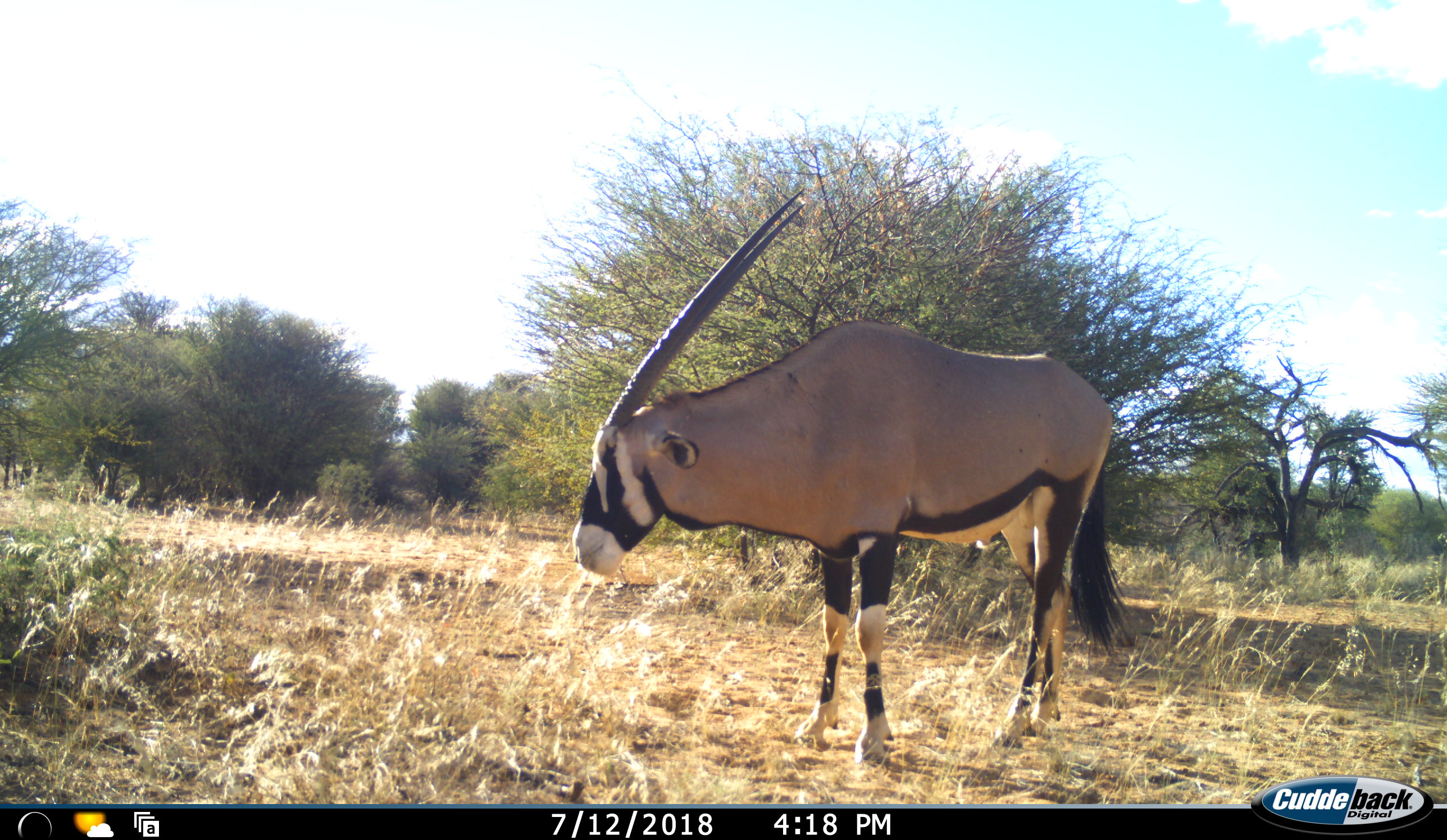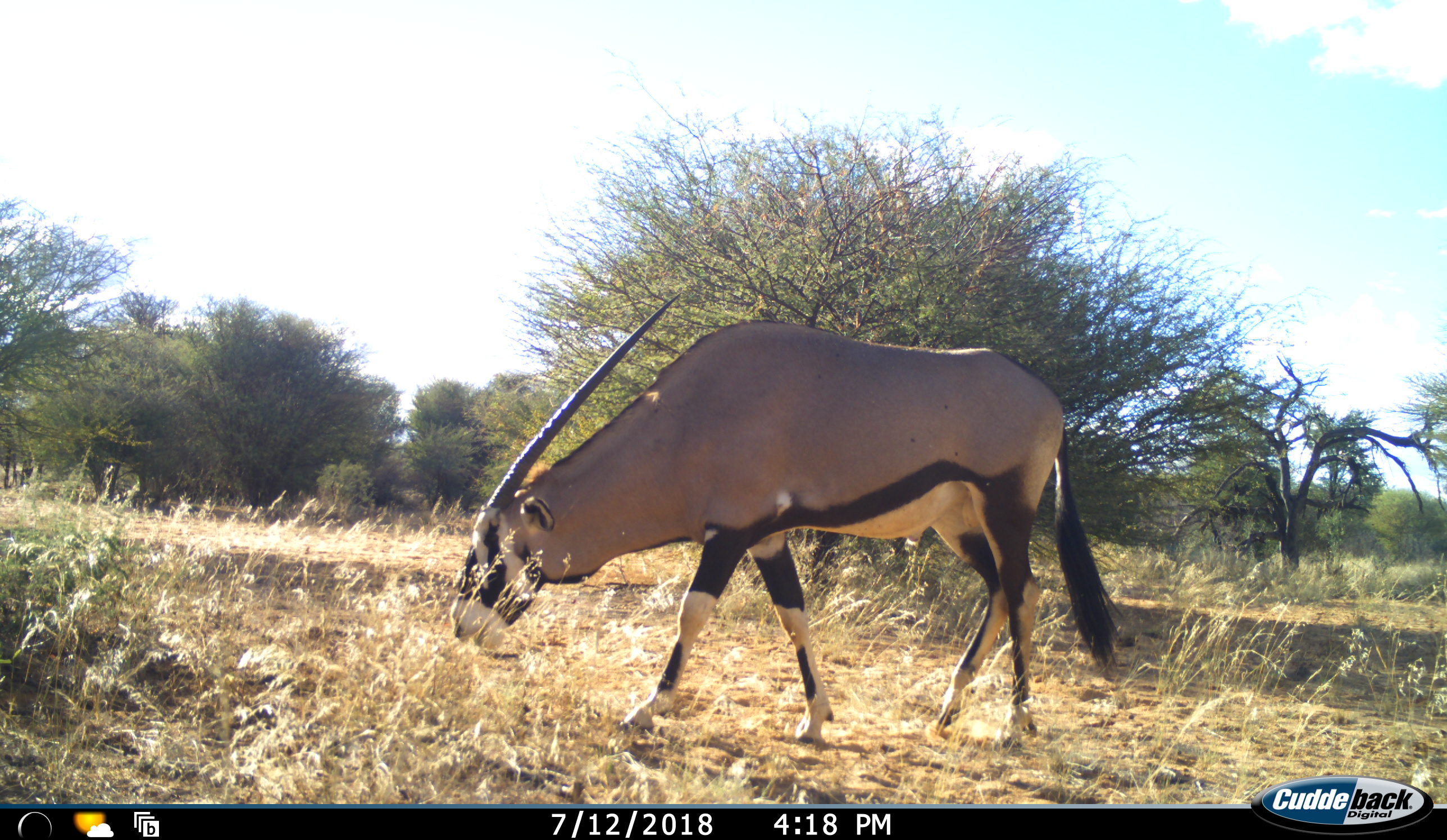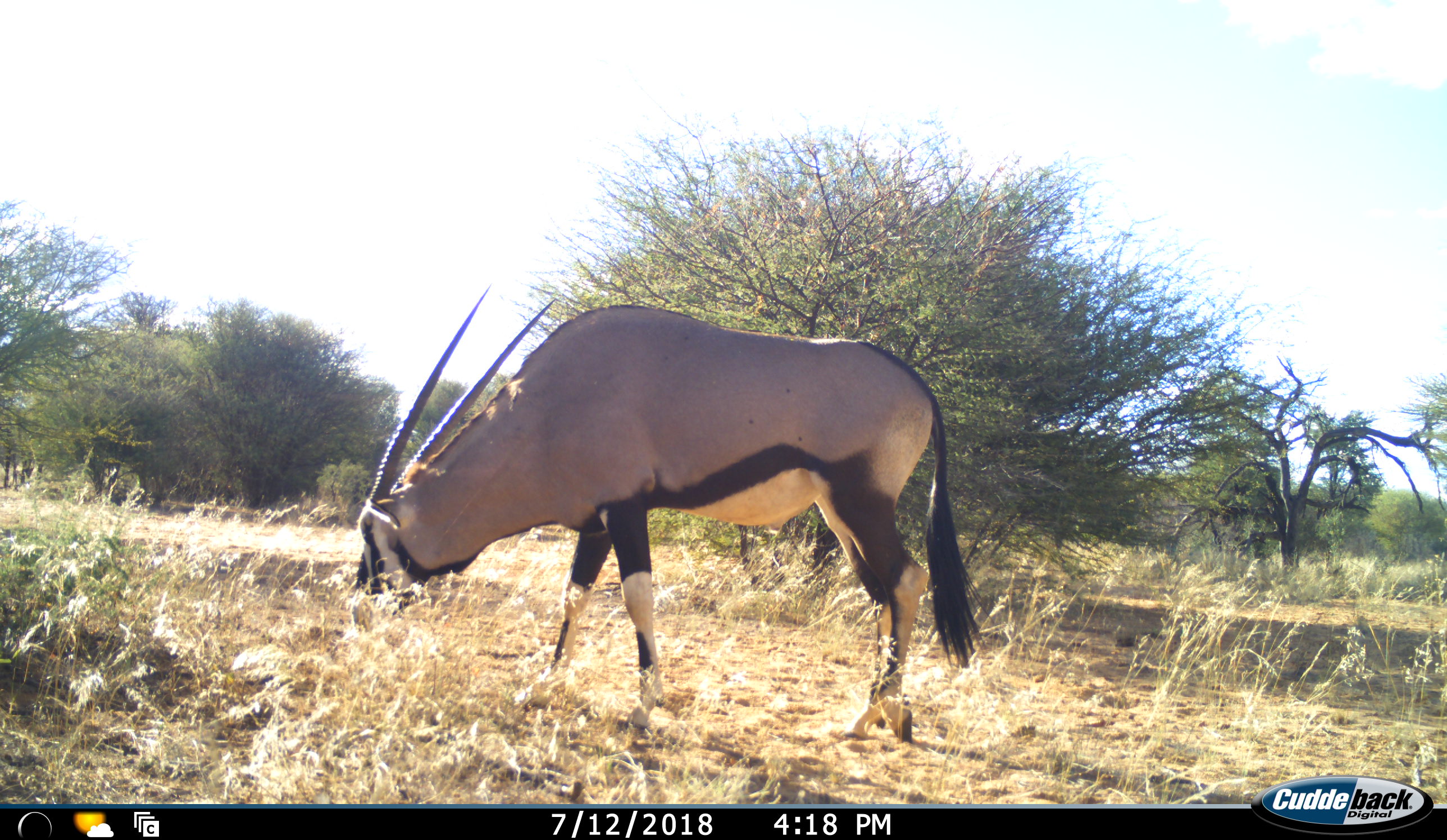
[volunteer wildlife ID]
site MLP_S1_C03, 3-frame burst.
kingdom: Animalia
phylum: Chordata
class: Mammalia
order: Artiodactyla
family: Bovidae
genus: Oryx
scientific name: Oryx gazella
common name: gemsbok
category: oryx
Oryx (gemsbok) (Oryx gazella), count 1. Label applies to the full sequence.